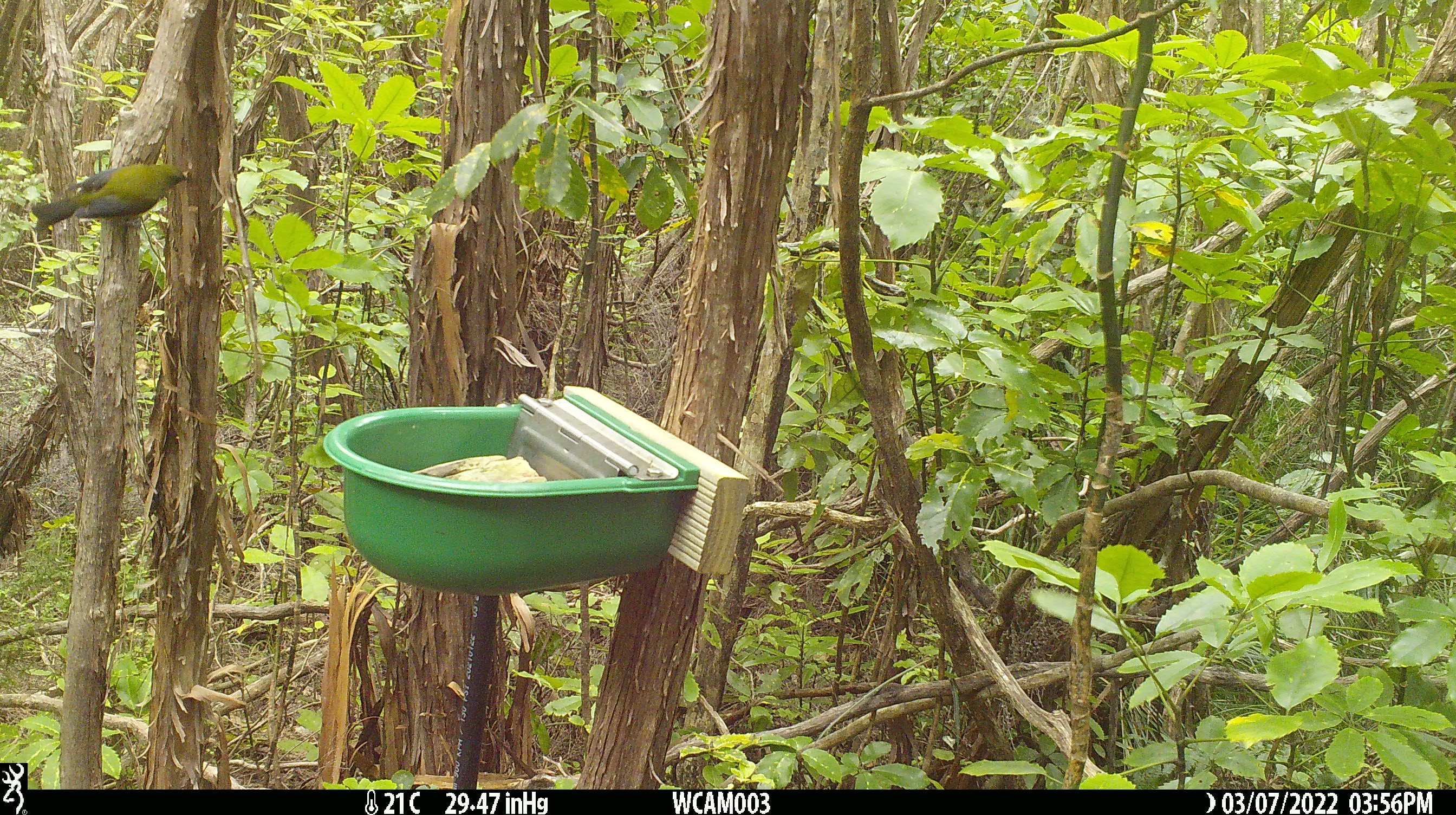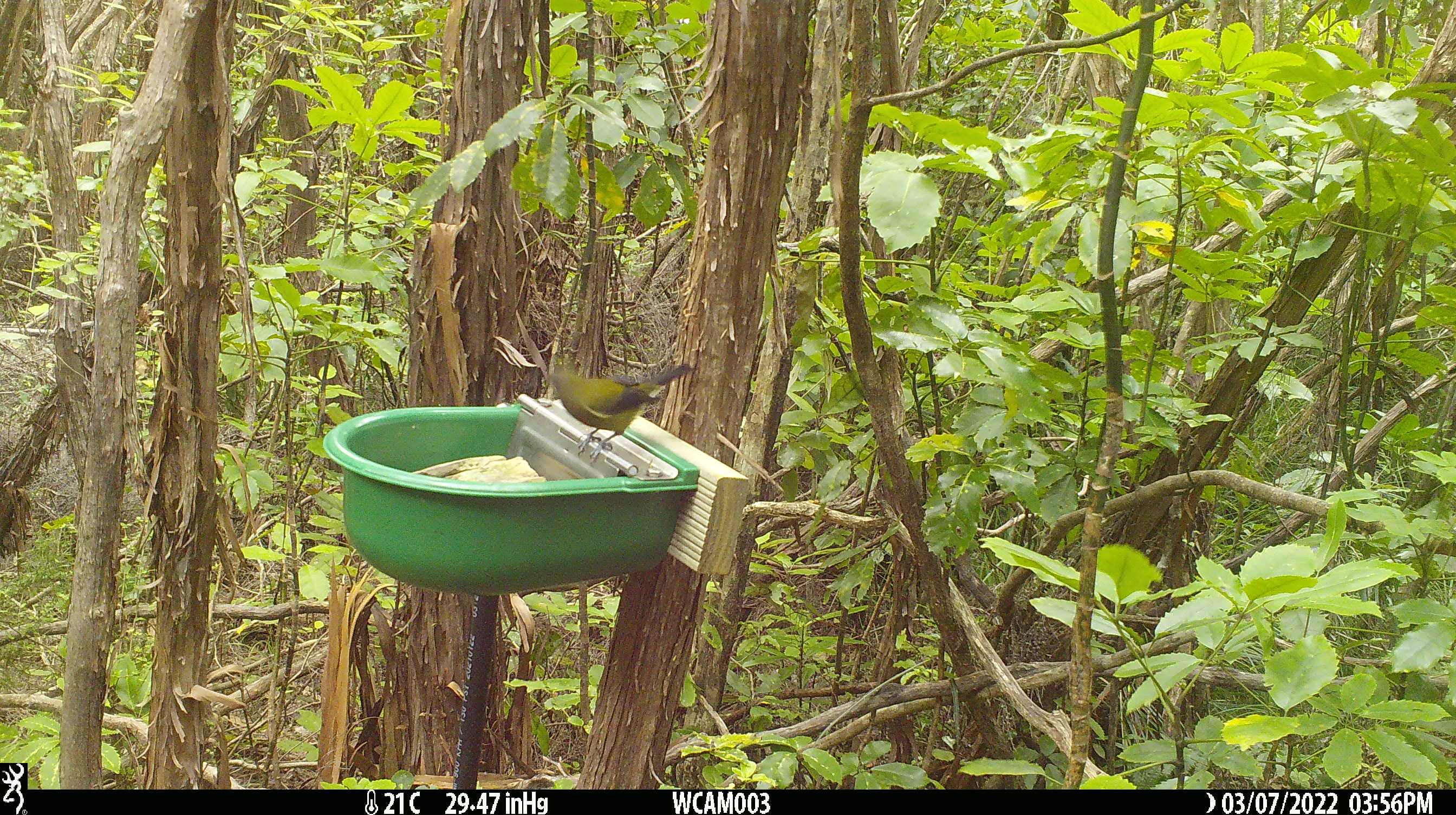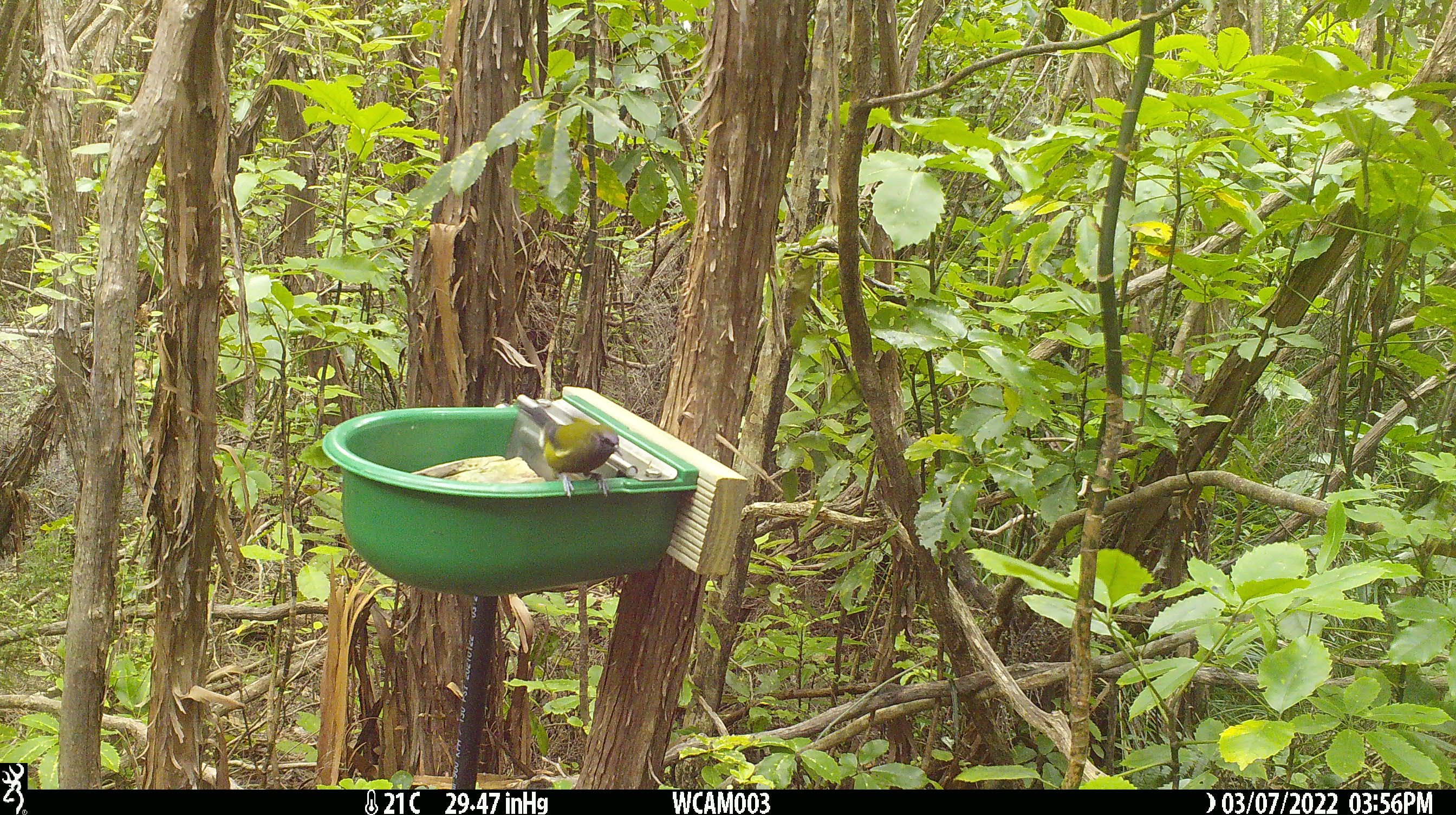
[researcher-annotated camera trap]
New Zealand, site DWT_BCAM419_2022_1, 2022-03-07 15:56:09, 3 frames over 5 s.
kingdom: Animalia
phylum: Chordata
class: Aves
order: Passeriformes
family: Meliphagidae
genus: Anthornis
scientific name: Anthornis melanura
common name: new zealand bellbird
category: bellbird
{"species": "bellbird (new zealand bellbird) (Anthornis melanura)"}